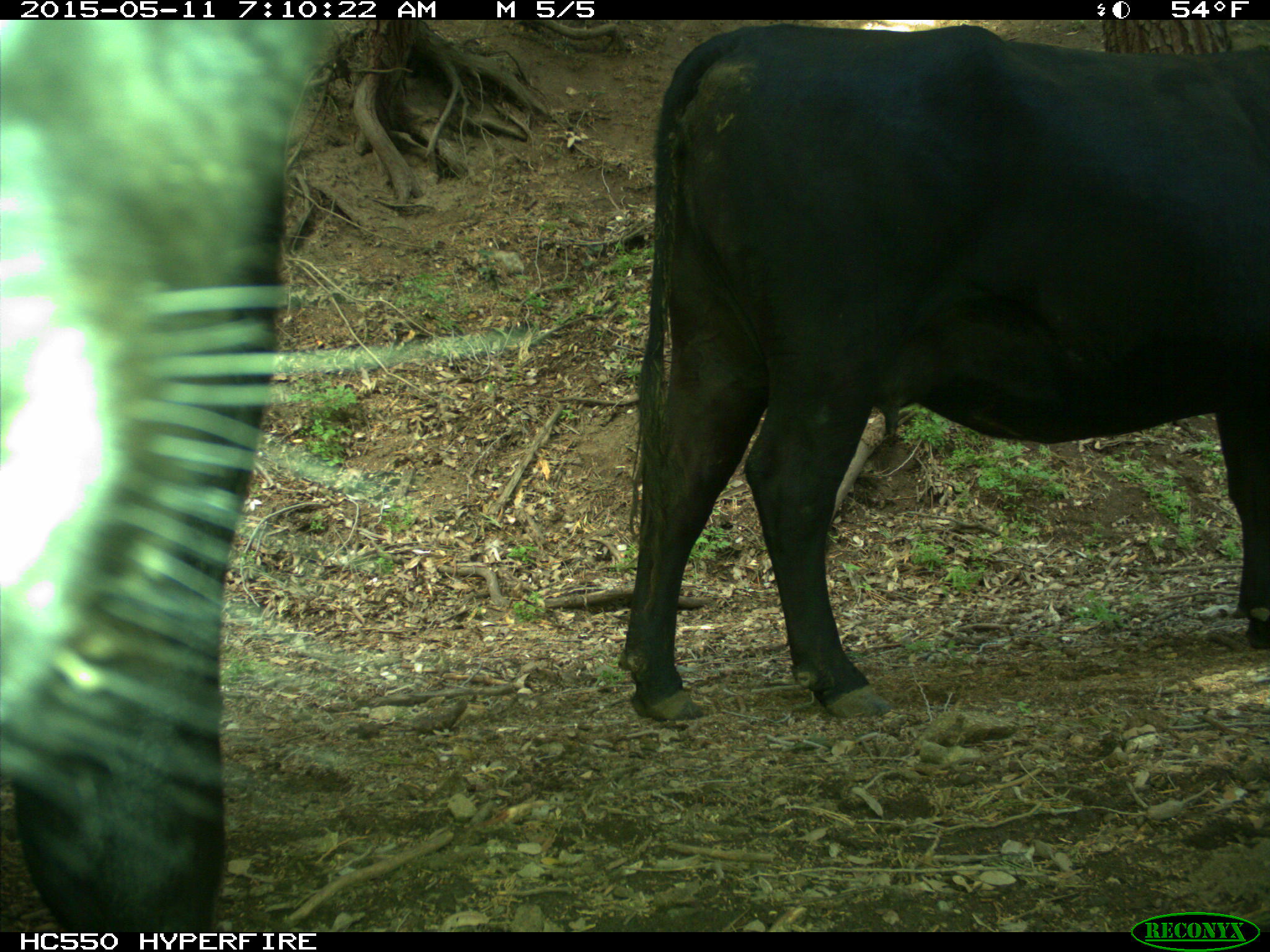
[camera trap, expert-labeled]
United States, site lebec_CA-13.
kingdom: Animalia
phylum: Chordata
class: Mammalia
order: Artiodactyla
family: Bovidae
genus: Bos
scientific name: Bos taurus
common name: domestic cow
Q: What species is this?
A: Bos taurus (domestic cow).